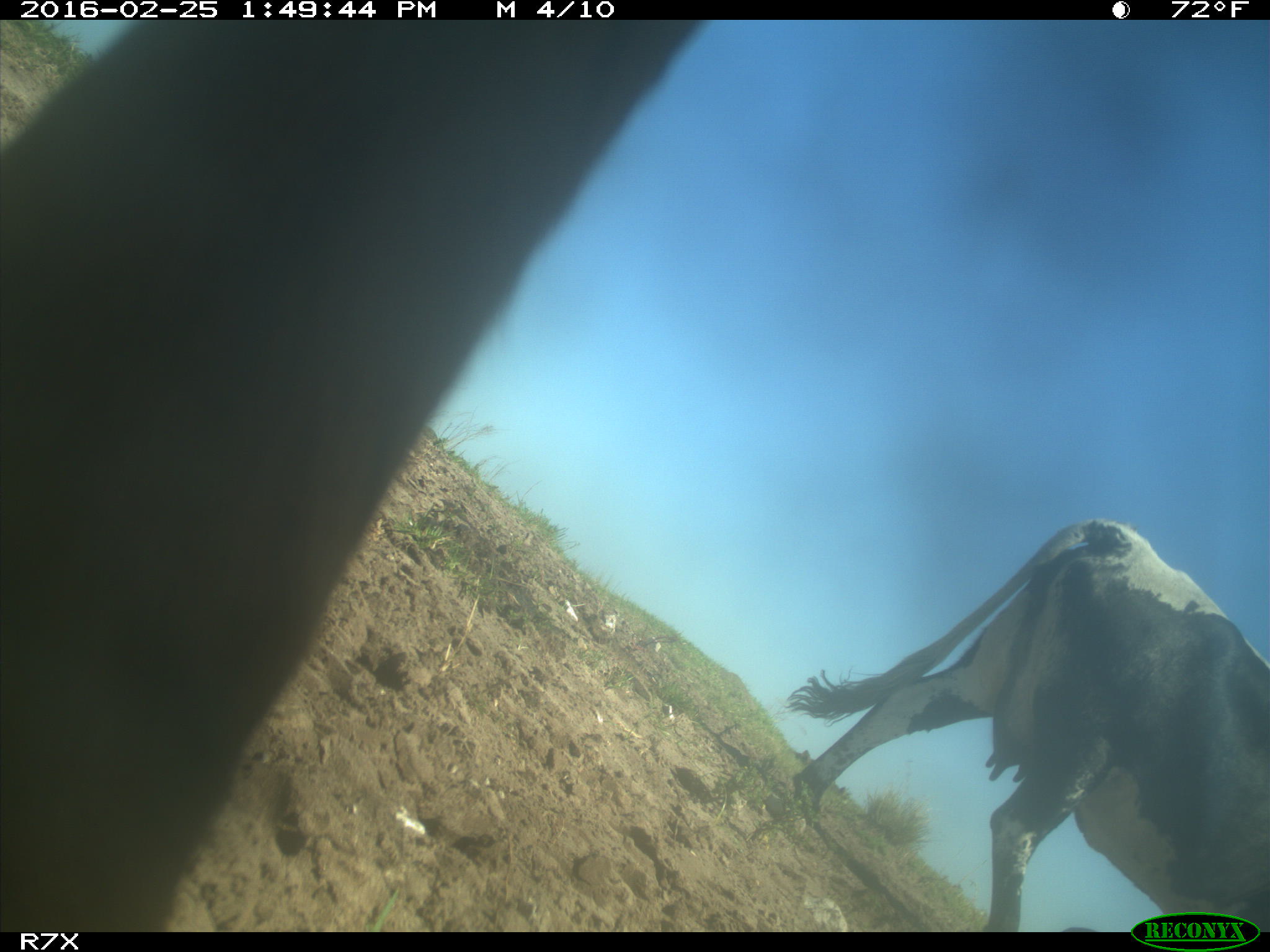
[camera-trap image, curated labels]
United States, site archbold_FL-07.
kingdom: Animalia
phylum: Chordata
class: Mammalia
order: Artiodactyla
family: Bovidae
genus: Bos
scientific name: Bos taurus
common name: domestic cow